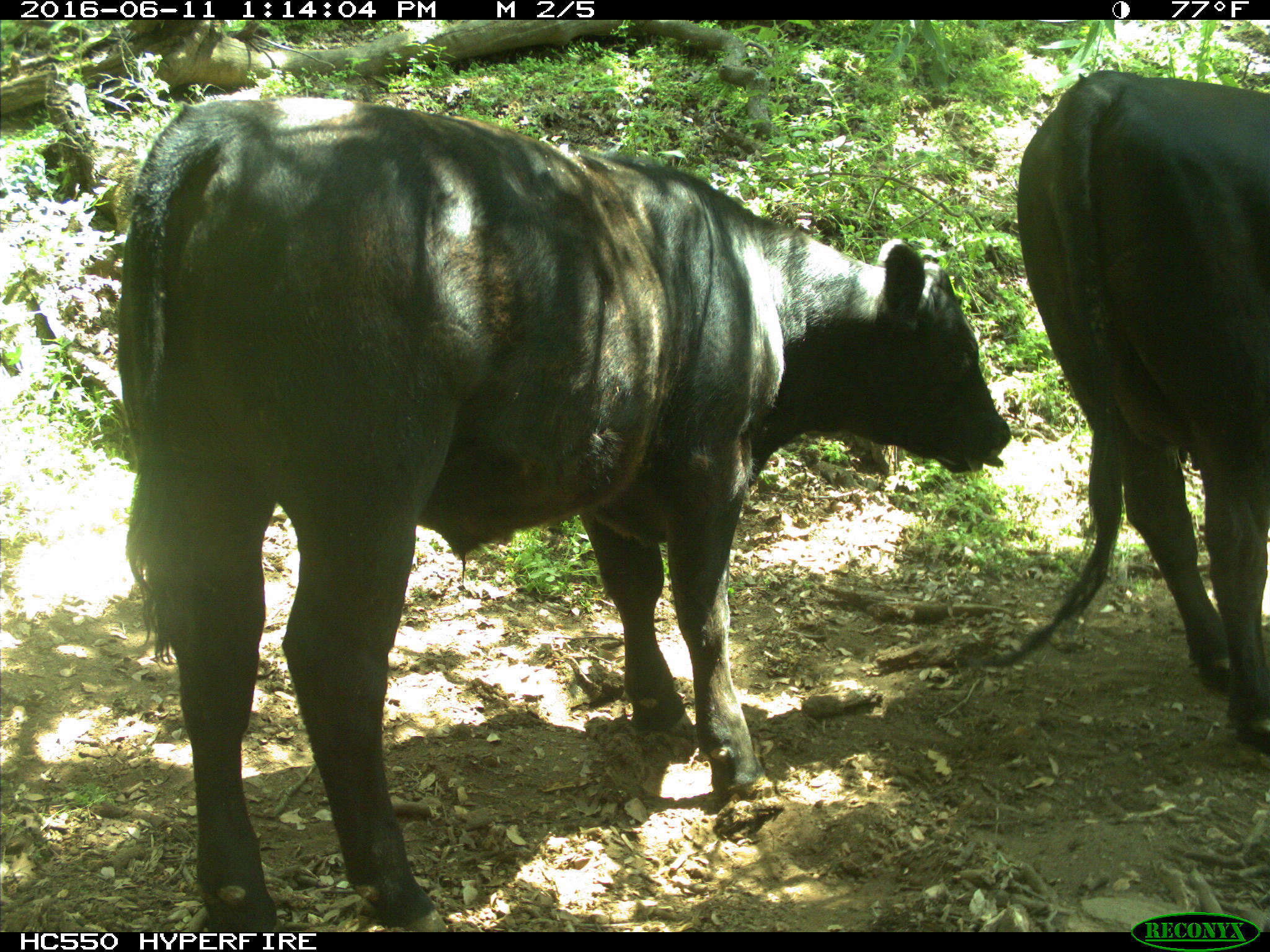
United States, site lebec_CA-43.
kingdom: Animalia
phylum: Chordata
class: Mammalia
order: Artiodactyla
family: Bovidae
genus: Bos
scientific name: Bos taurus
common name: domestic cow